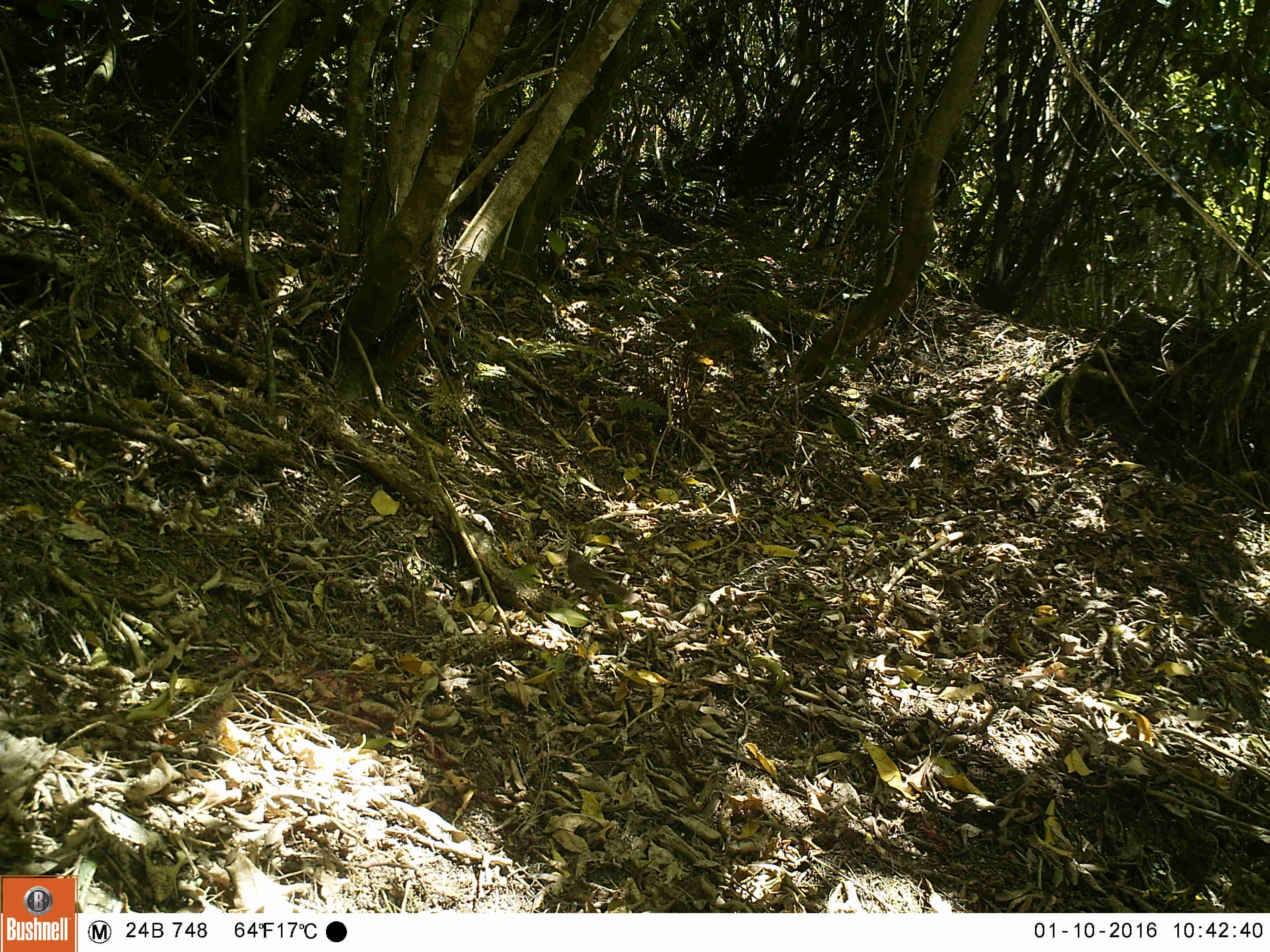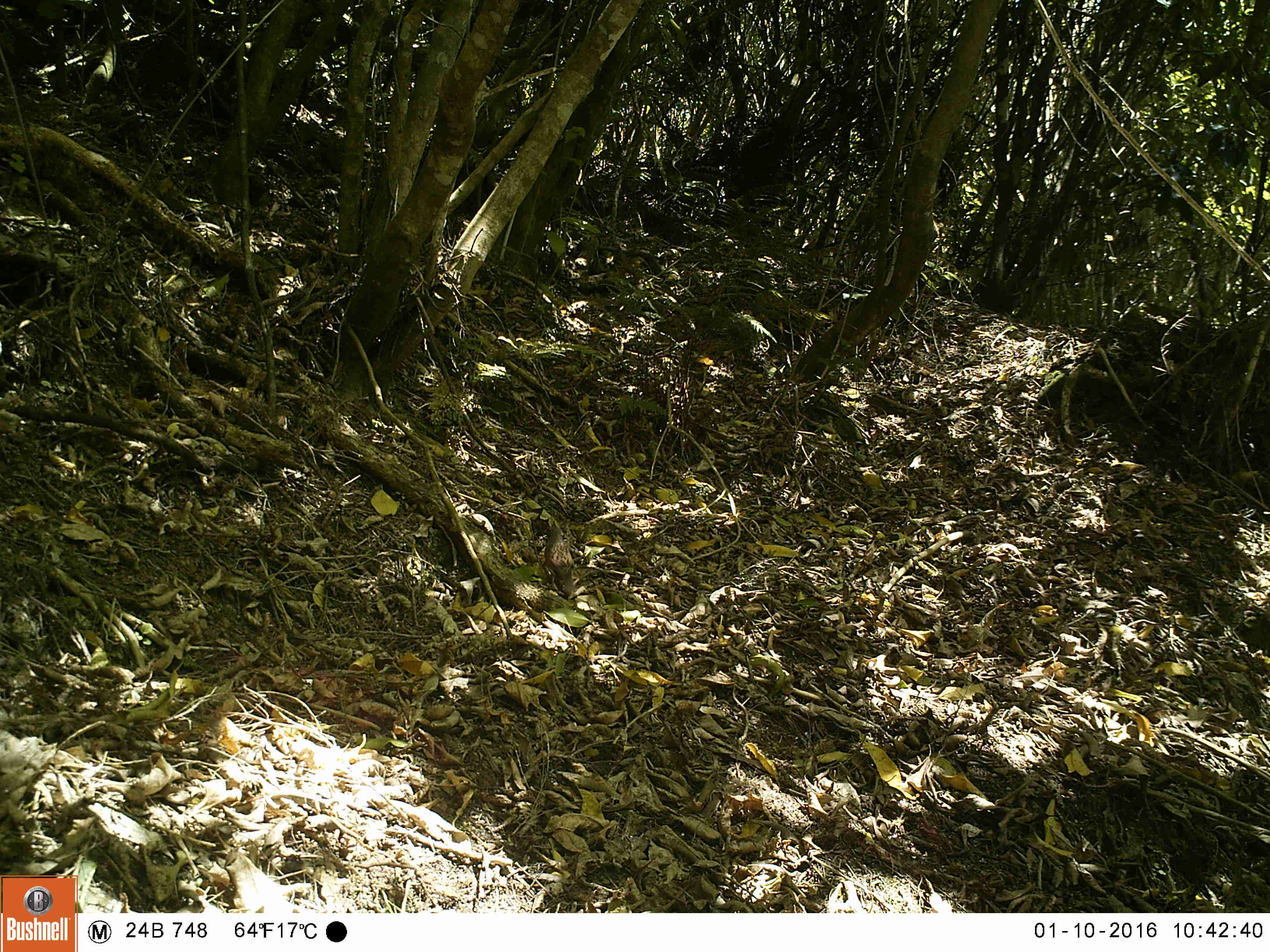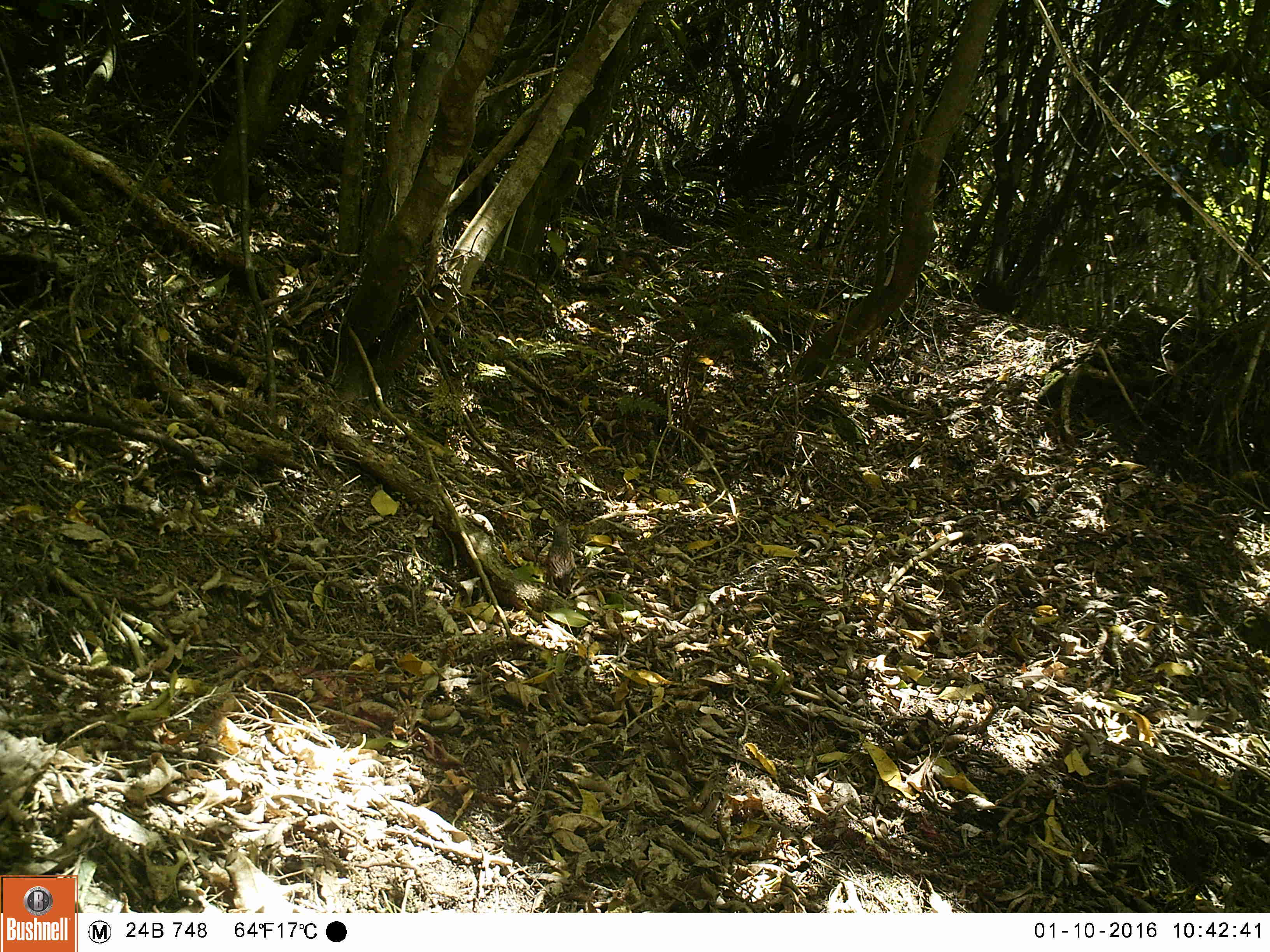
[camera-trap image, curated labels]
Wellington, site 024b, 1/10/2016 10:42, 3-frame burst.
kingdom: Animalia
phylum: Chordata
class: Aves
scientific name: Aves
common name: bird